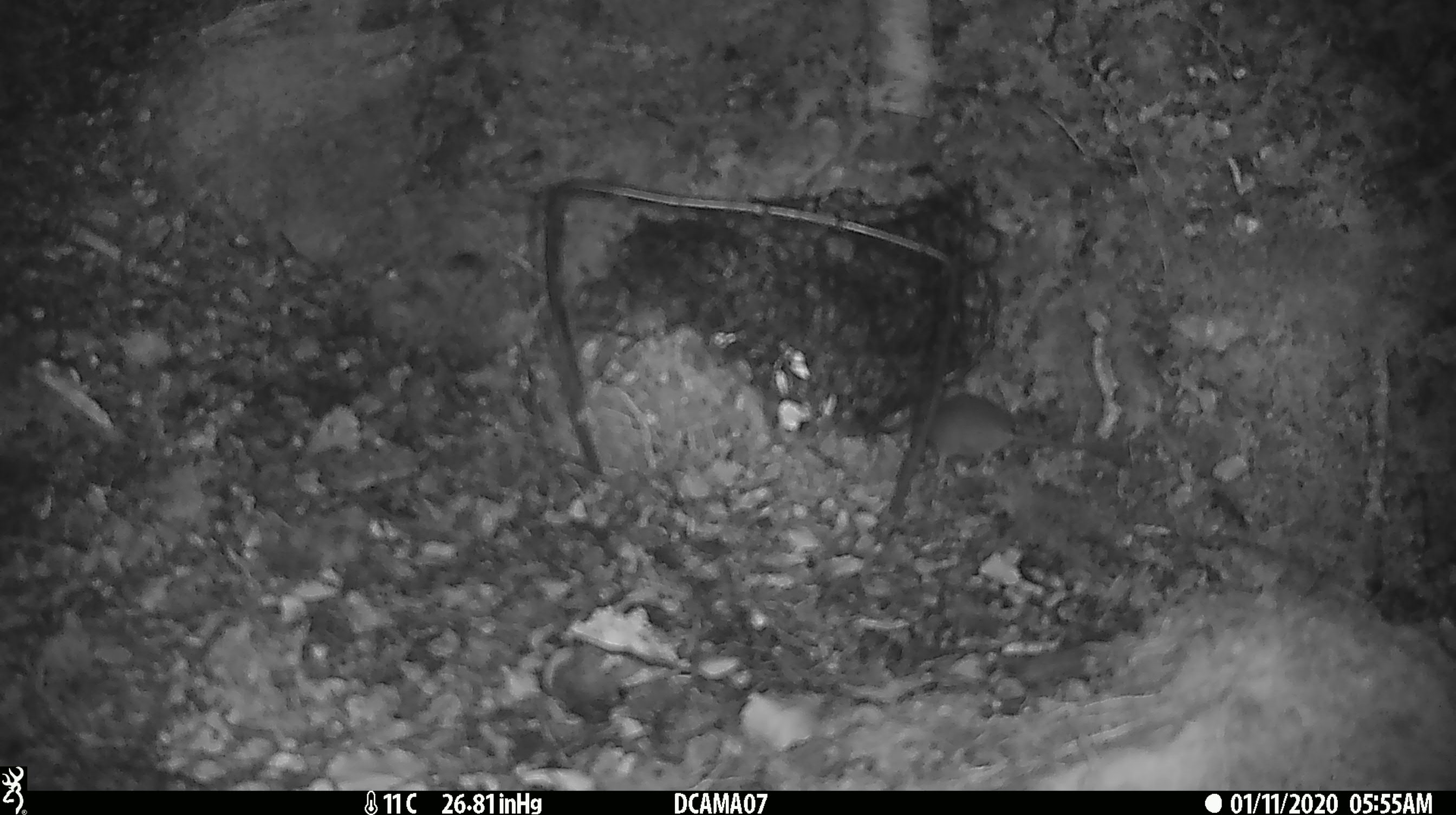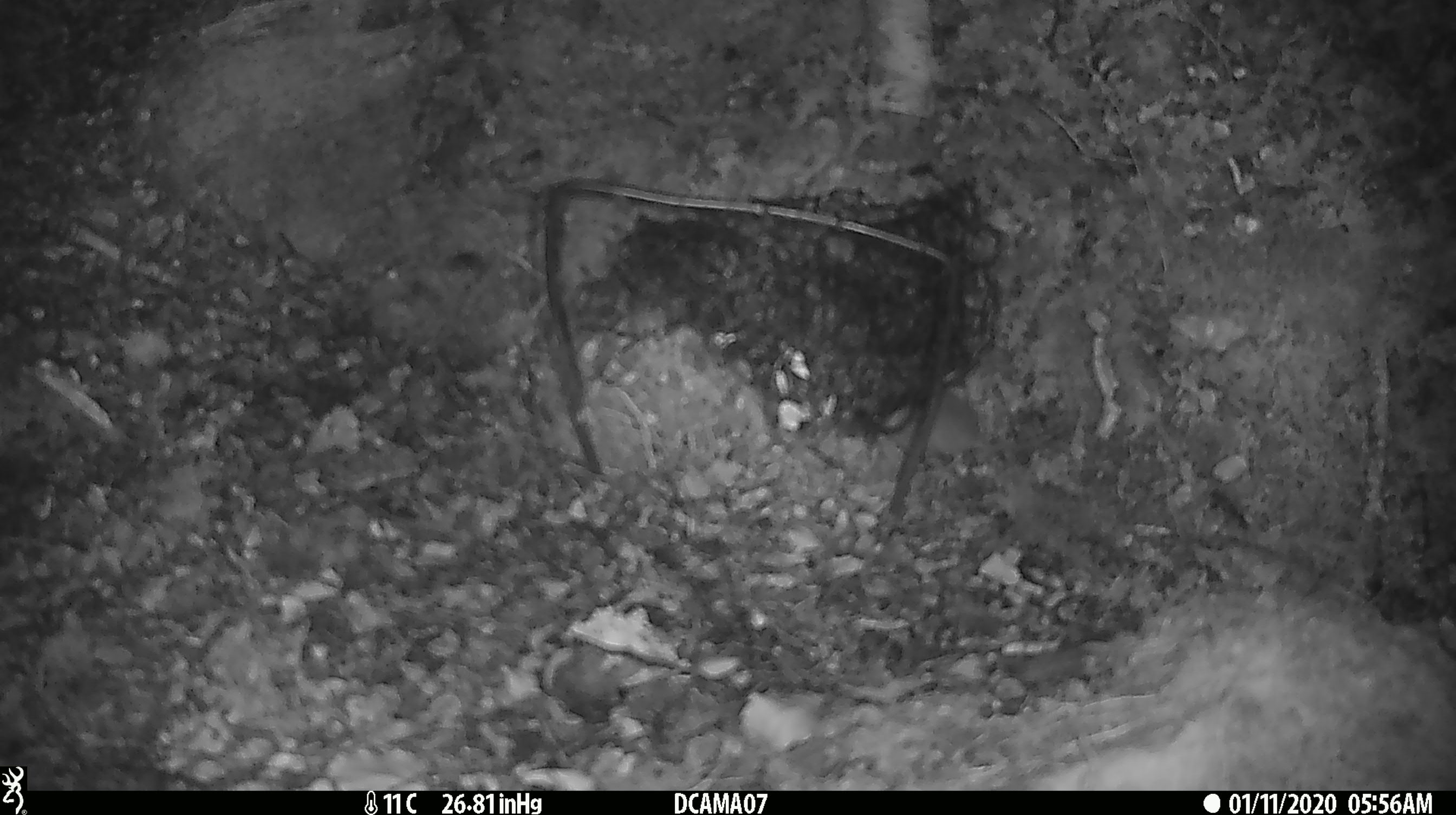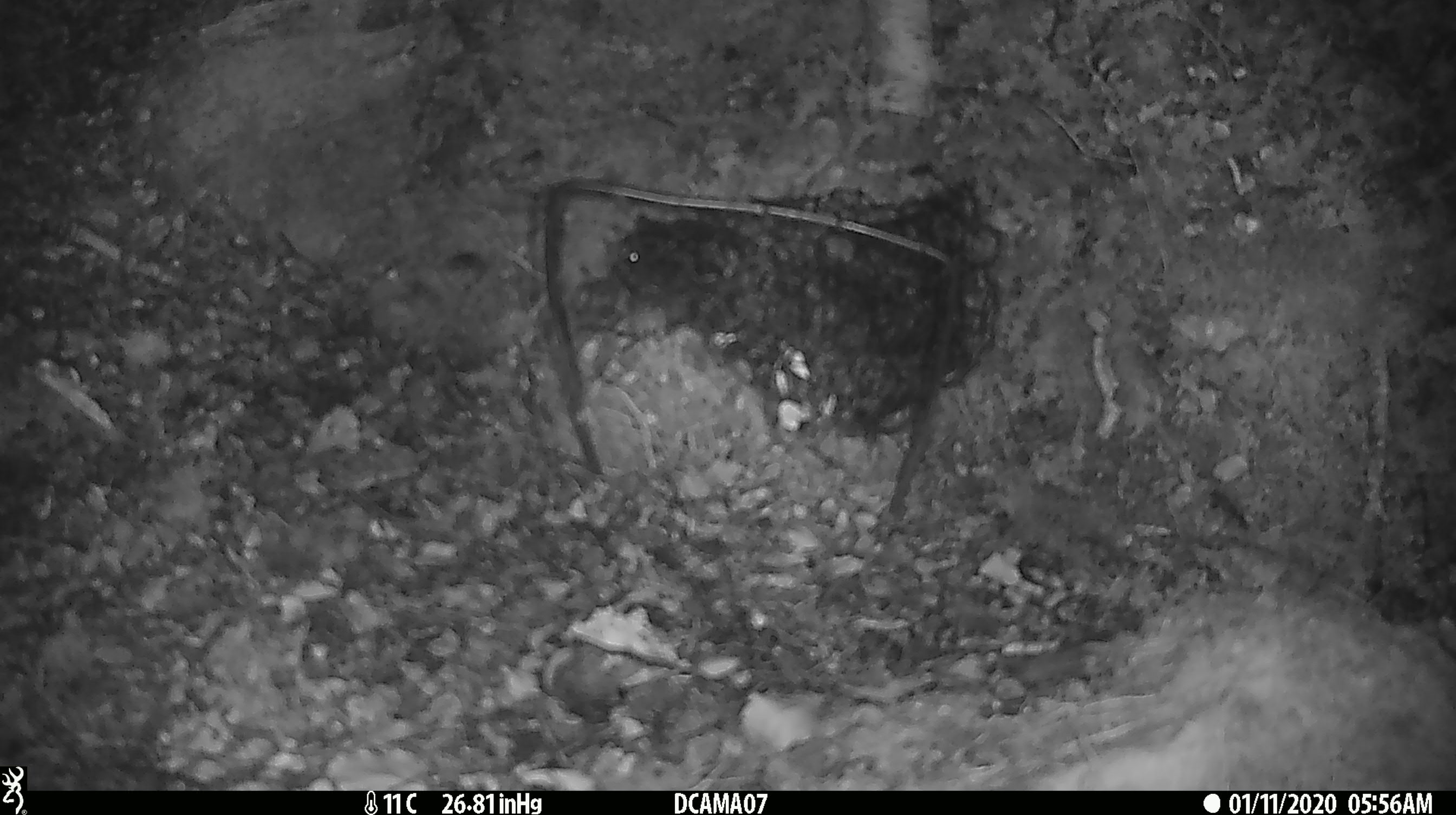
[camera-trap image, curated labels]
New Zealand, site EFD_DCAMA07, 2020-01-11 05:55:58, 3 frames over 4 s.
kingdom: Animalia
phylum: Chordata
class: Mammalia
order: Rodentia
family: Muridae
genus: Mus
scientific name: Mus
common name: mouse